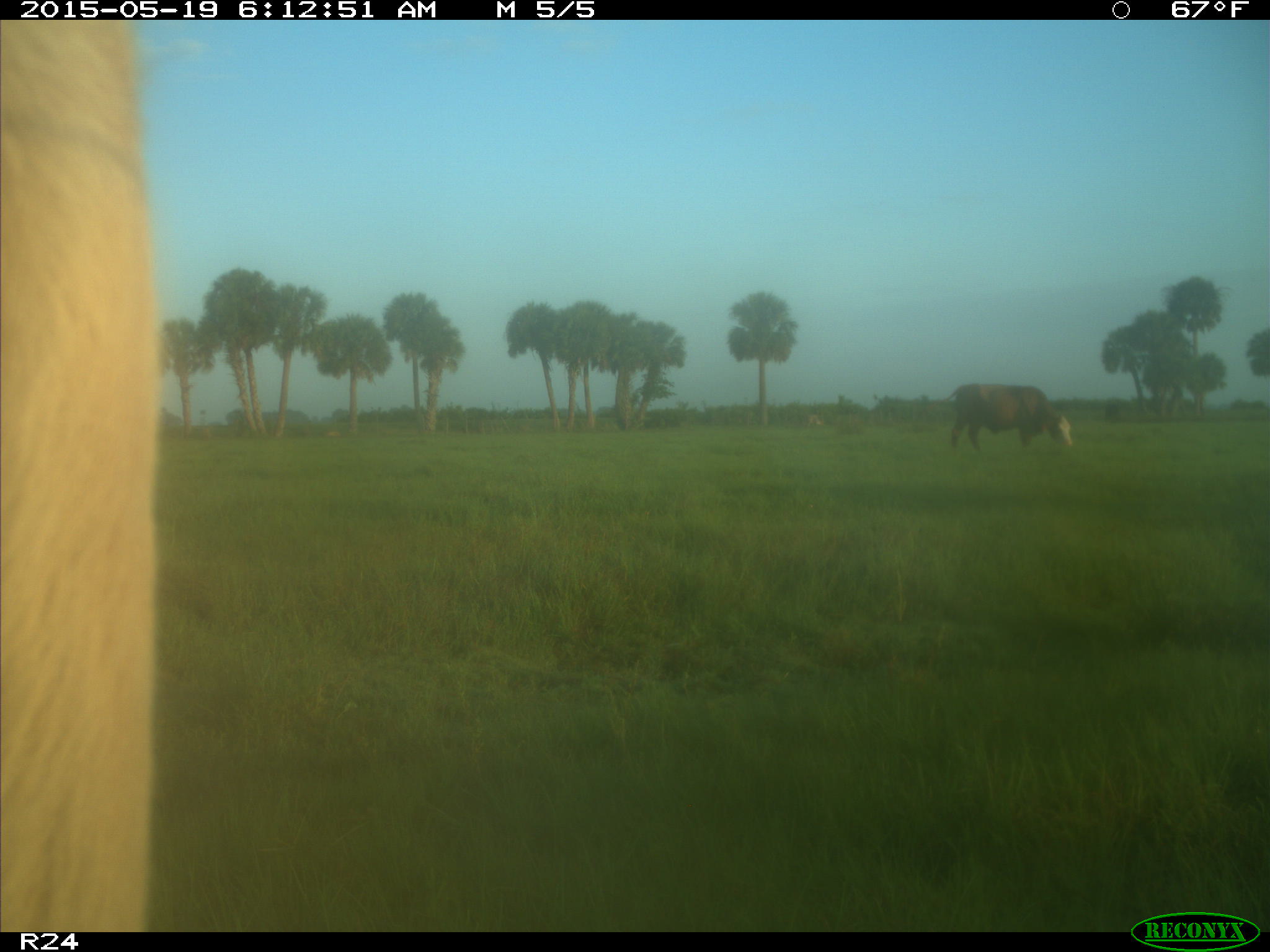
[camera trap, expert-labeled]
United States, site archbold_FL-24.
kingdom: Animalia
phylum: Chordata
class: Mammalia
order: Artiodactyla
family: Bovidae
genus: Bos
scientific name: Bos taurus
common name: domestic cow